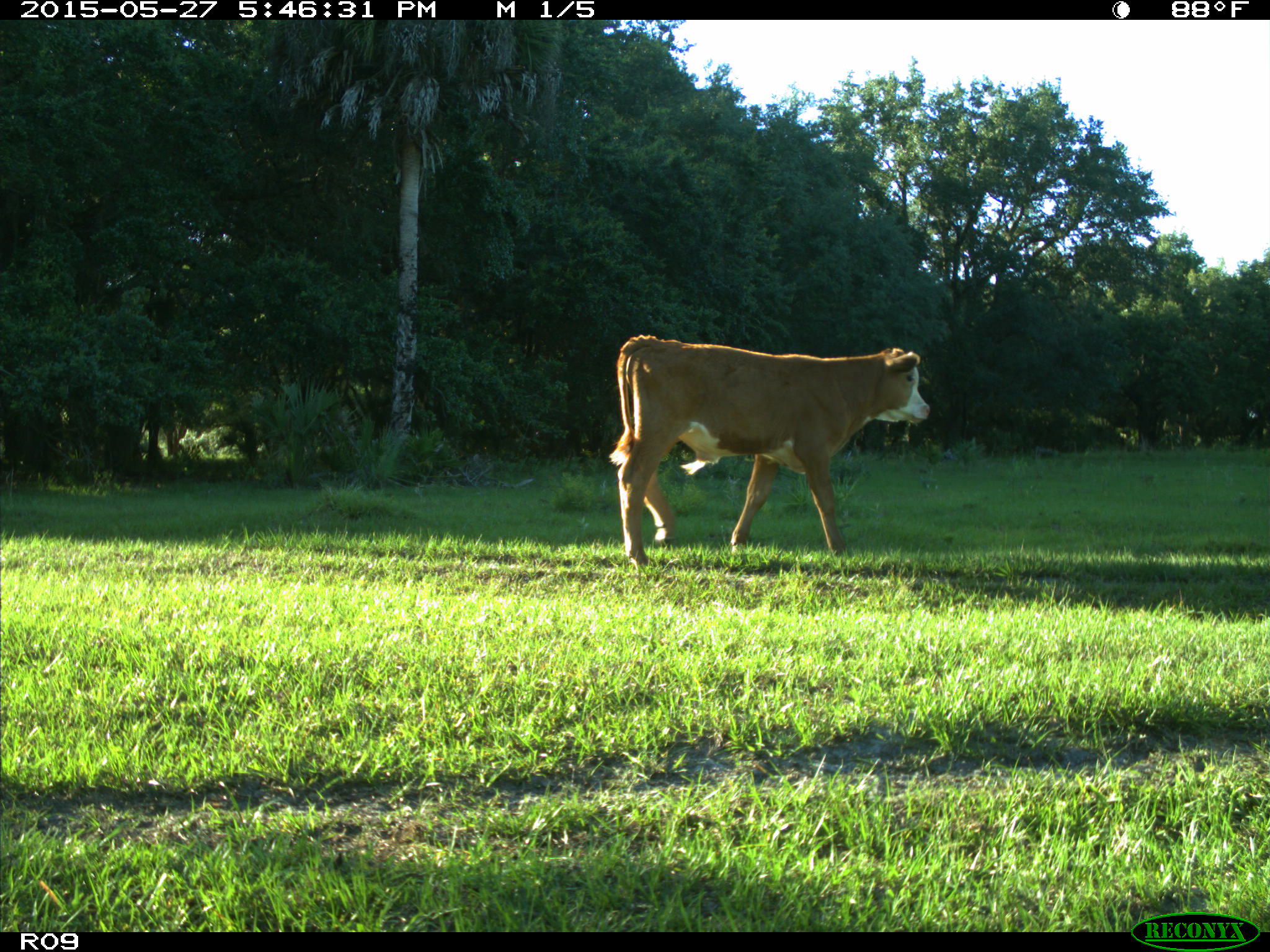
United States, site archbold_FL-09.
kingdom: Animalia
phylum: Chordata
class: Mammalia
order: Artiodactyla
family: Bovidae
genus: Bos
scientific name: Bos taurus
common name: domestic cow